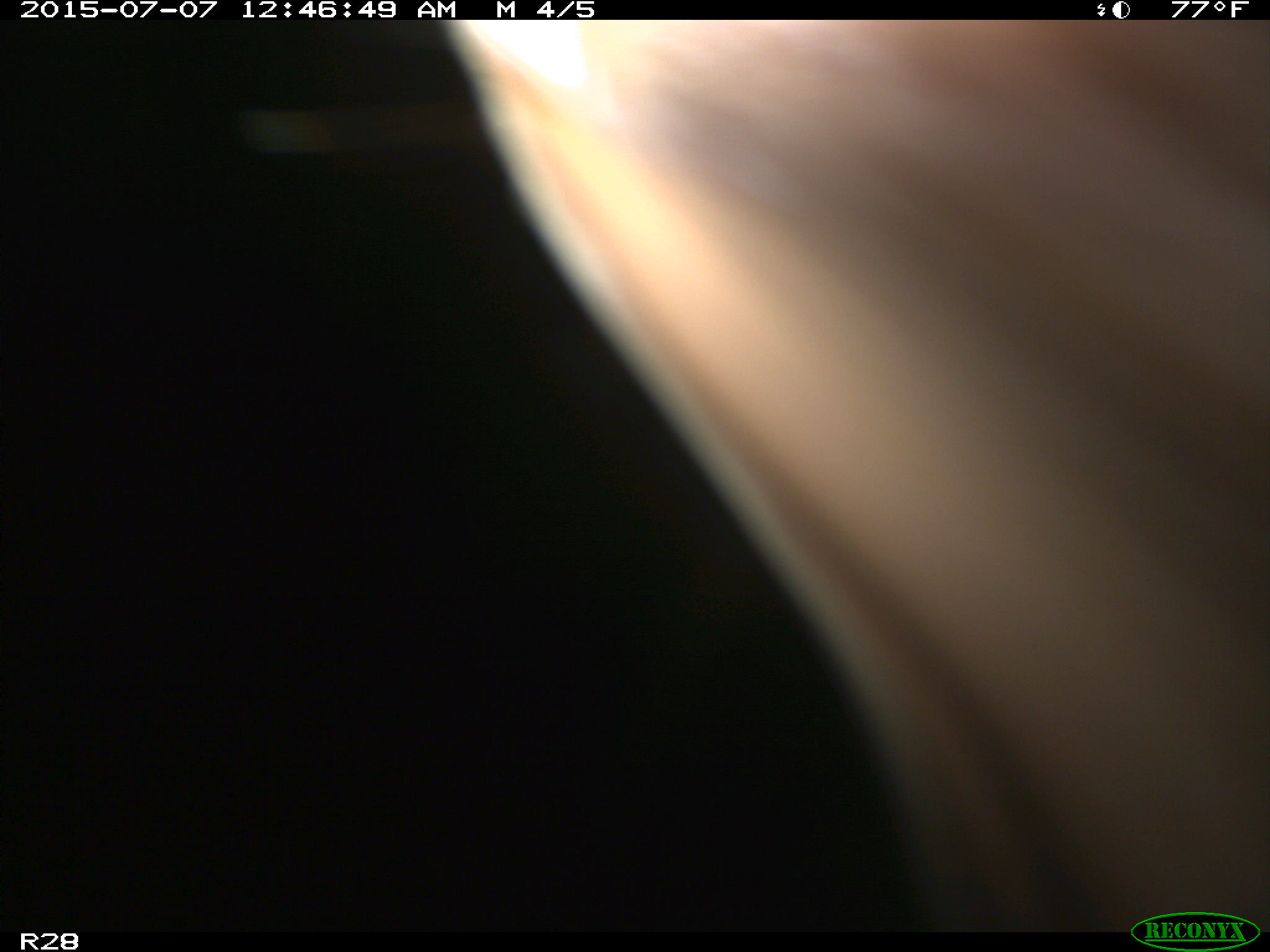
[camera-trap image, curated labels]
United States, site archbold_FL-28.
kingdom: Animalia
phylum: Chordata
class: Mammalia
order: Artiodactyla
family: Bovidae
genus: Bos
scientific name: Bos taurus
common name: domestic cow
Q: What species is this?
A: Bos taurus (domestic cow).